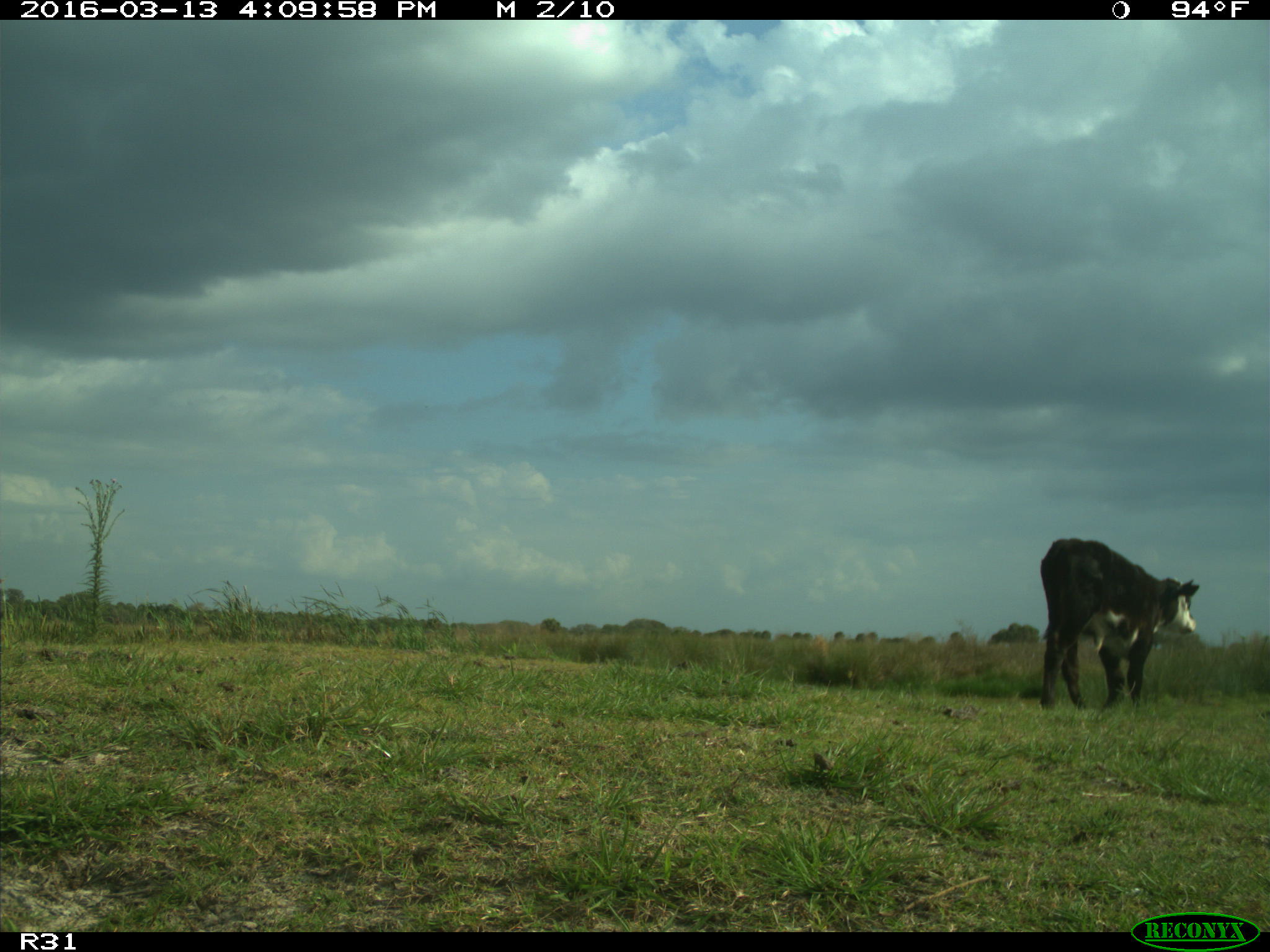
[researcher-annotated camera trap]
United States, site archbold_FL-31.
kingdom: Animalia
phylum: Chordata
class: Mammalia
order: Artiodactyla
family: Bovidae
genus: Bos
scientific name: Bos taurus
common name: domestic cow